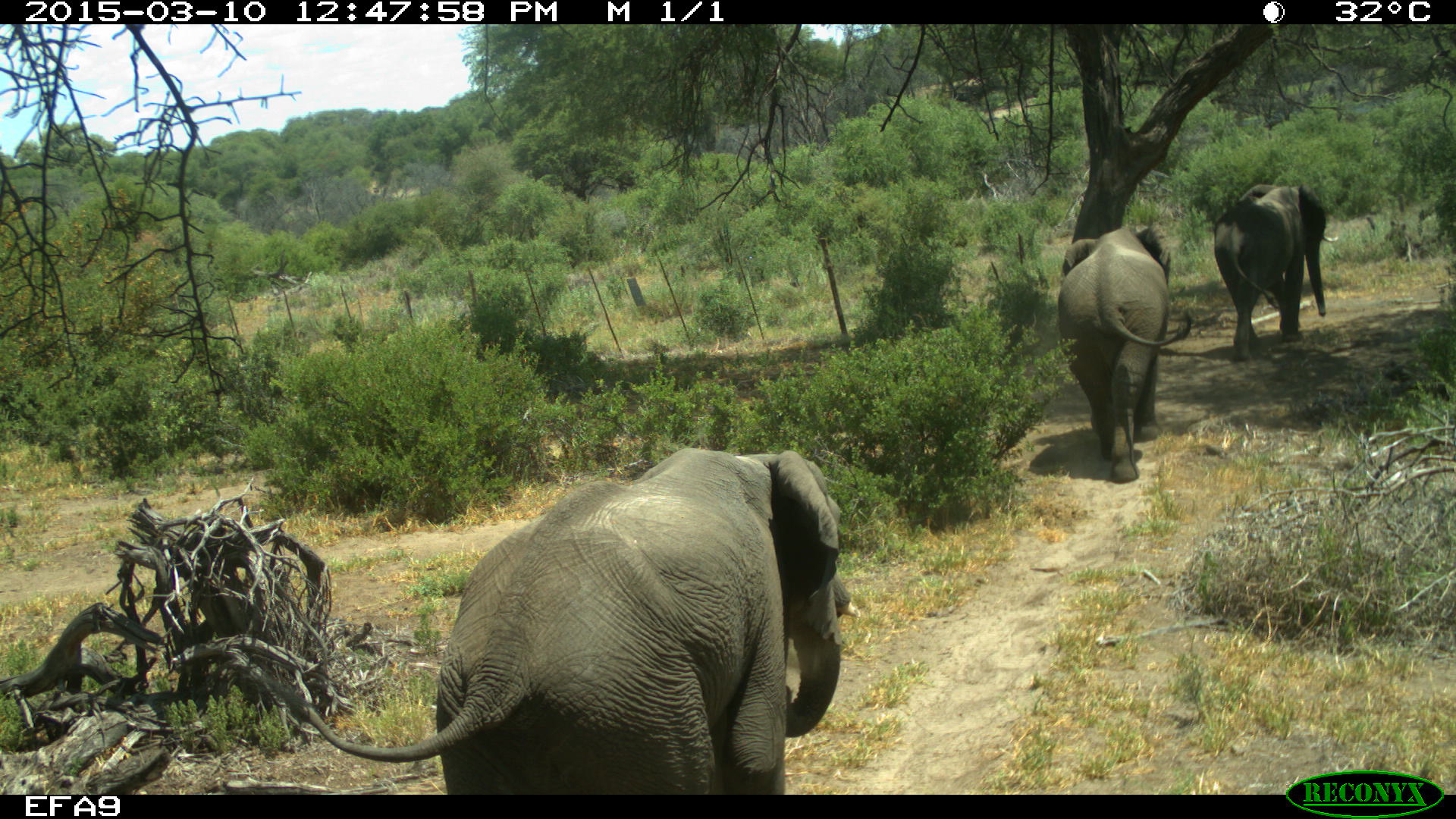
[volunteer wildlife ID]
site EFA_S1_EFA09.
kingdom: Animalia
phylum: Chordata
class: Mammalia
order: Proboscidea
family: Elephantidae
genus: Loxodonta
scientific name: Loxodonta africana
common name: african bush elephant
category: elephant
Elephant (african bush elephant) (Loxodonta africana), count 3. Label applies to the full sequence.